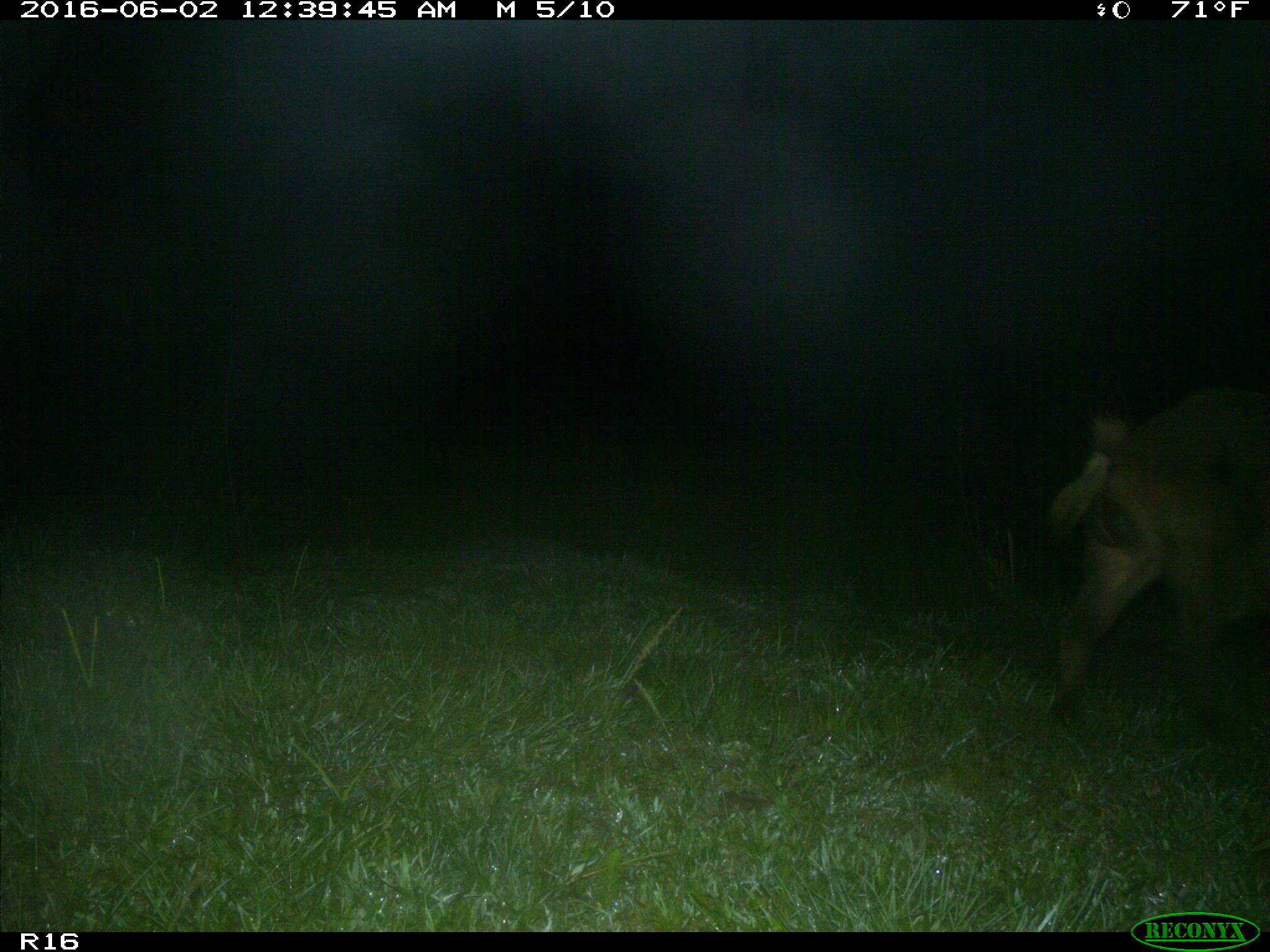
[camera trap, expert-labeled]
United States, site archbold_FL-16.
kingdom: Animalia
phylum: Chordata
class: Mammalia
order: Artiodactyla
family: Suidae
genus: Sus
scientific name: Sus scrofa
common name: wild boar